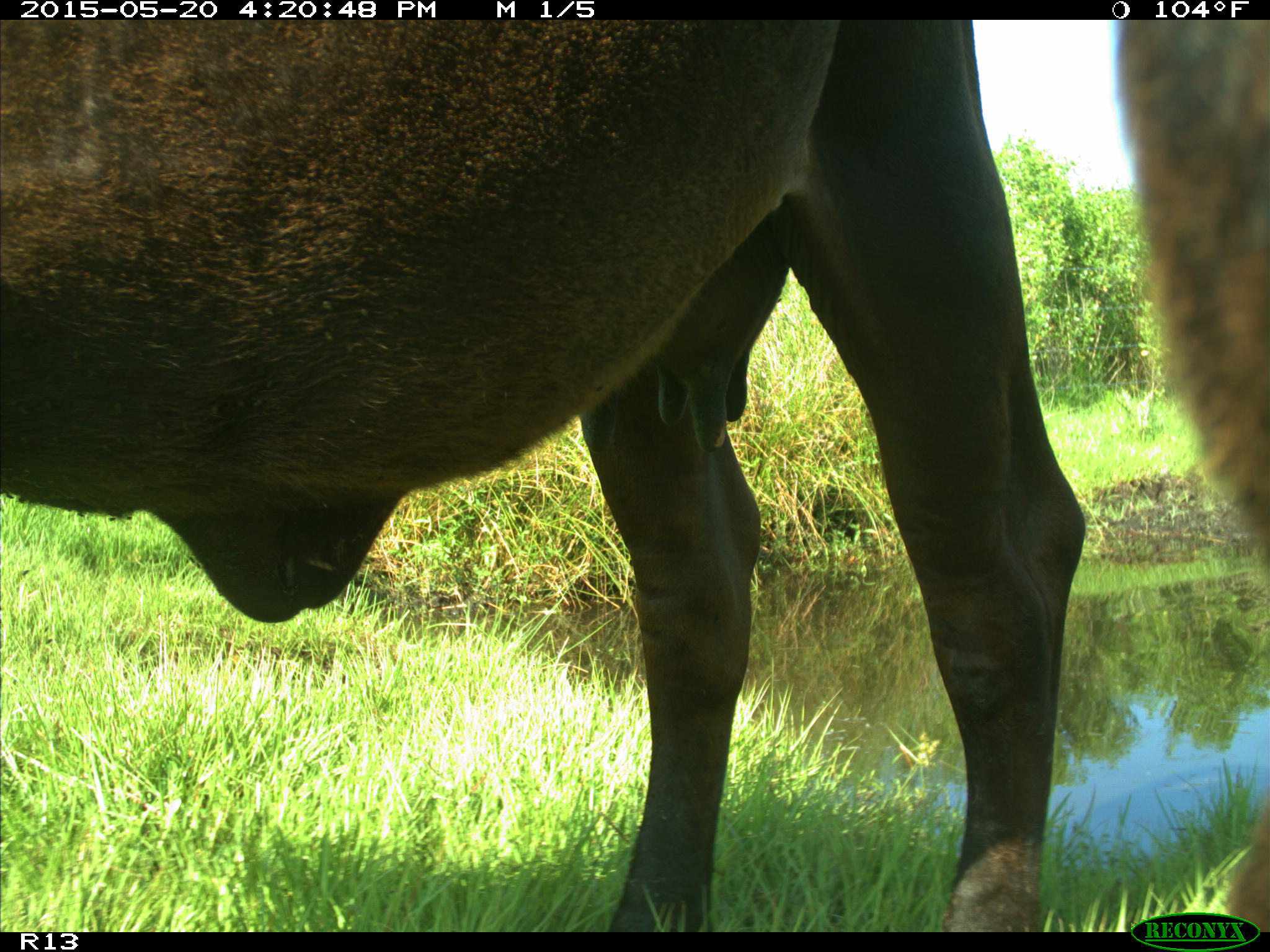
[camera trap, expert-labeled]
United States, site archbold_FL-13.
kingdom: Animalia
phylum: Chordata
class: Mammalia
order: Artiodactyla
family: Bovidae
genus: Bos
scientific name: Bos taurus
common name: domestic cow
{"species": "Bos taurus (domestic cow)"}